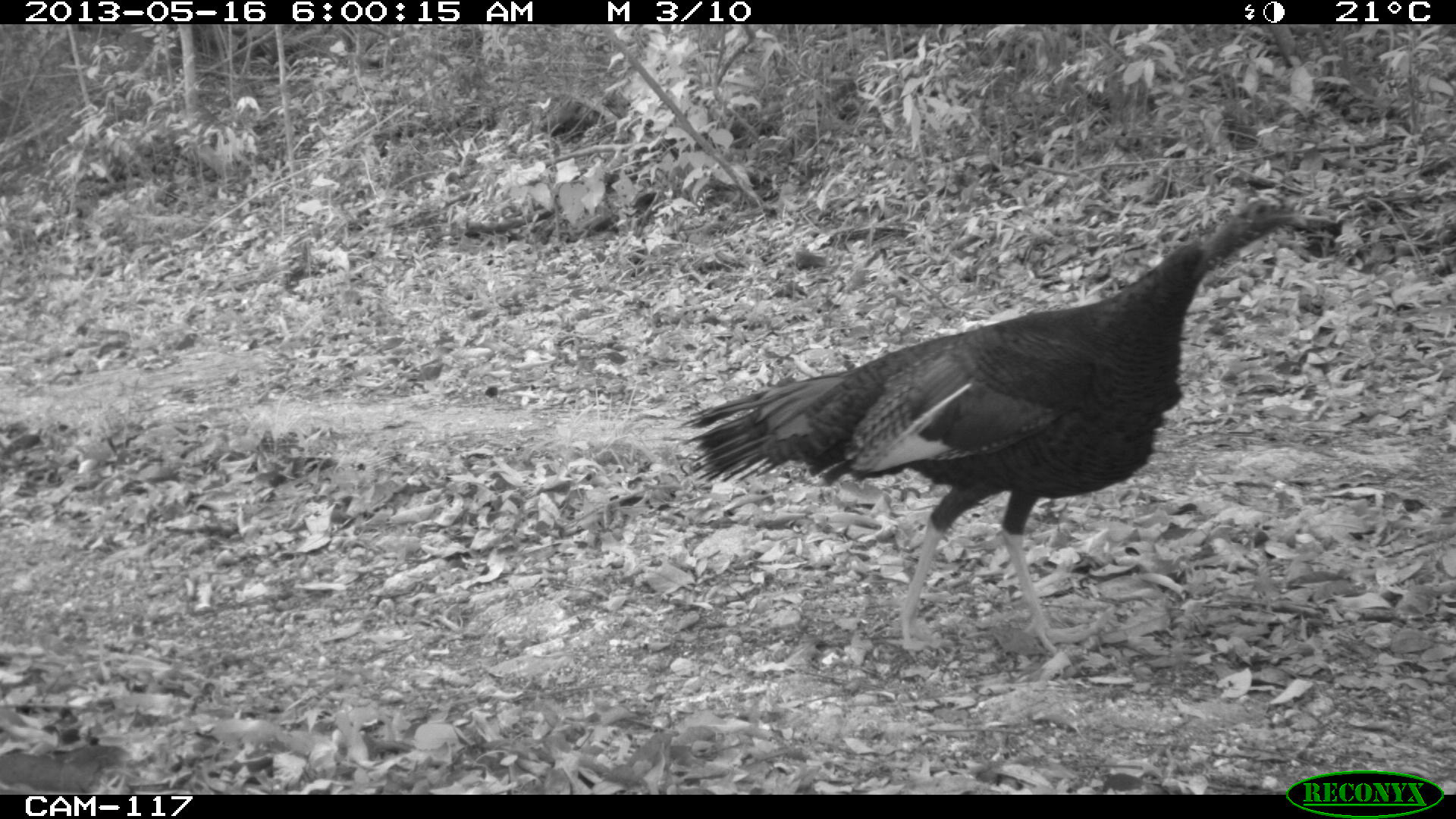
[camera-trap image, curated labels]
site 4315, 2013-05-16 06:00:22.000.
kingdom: Animalia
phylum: Chordata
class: Aves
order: Galliformes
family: Phasianidae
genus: Meleagris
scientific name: Meleagris ocellata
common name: ocellated turkey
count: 1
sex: male